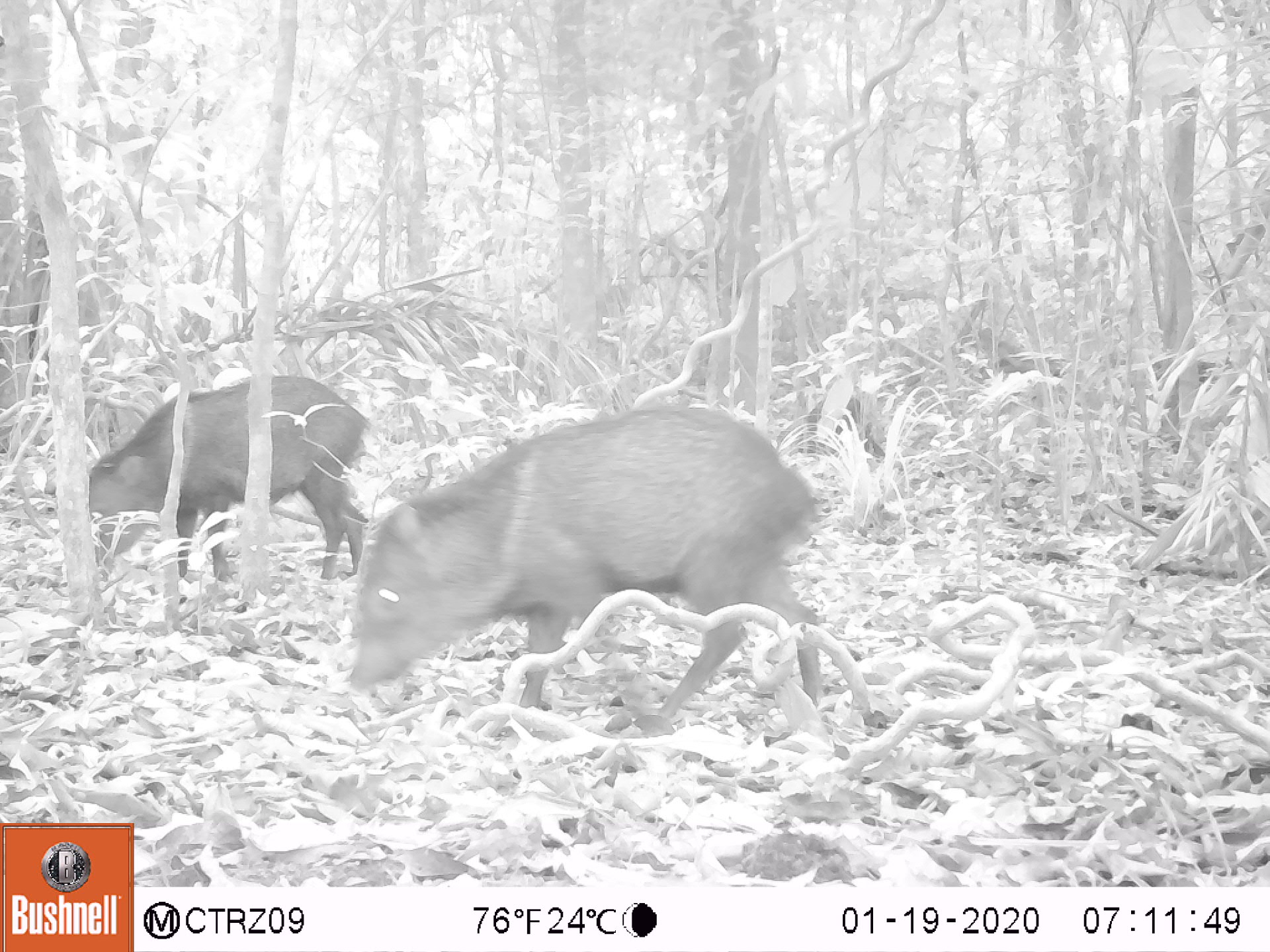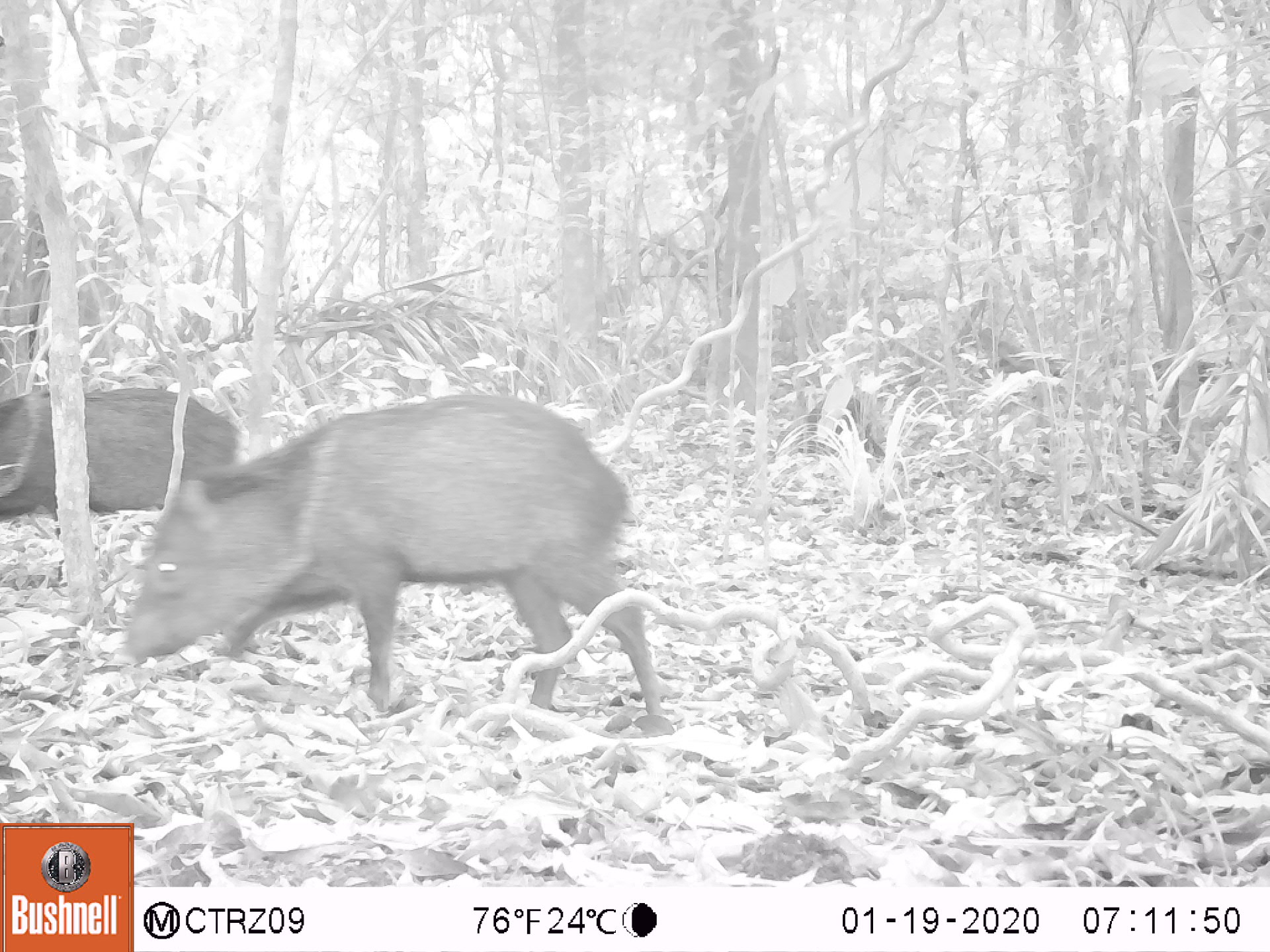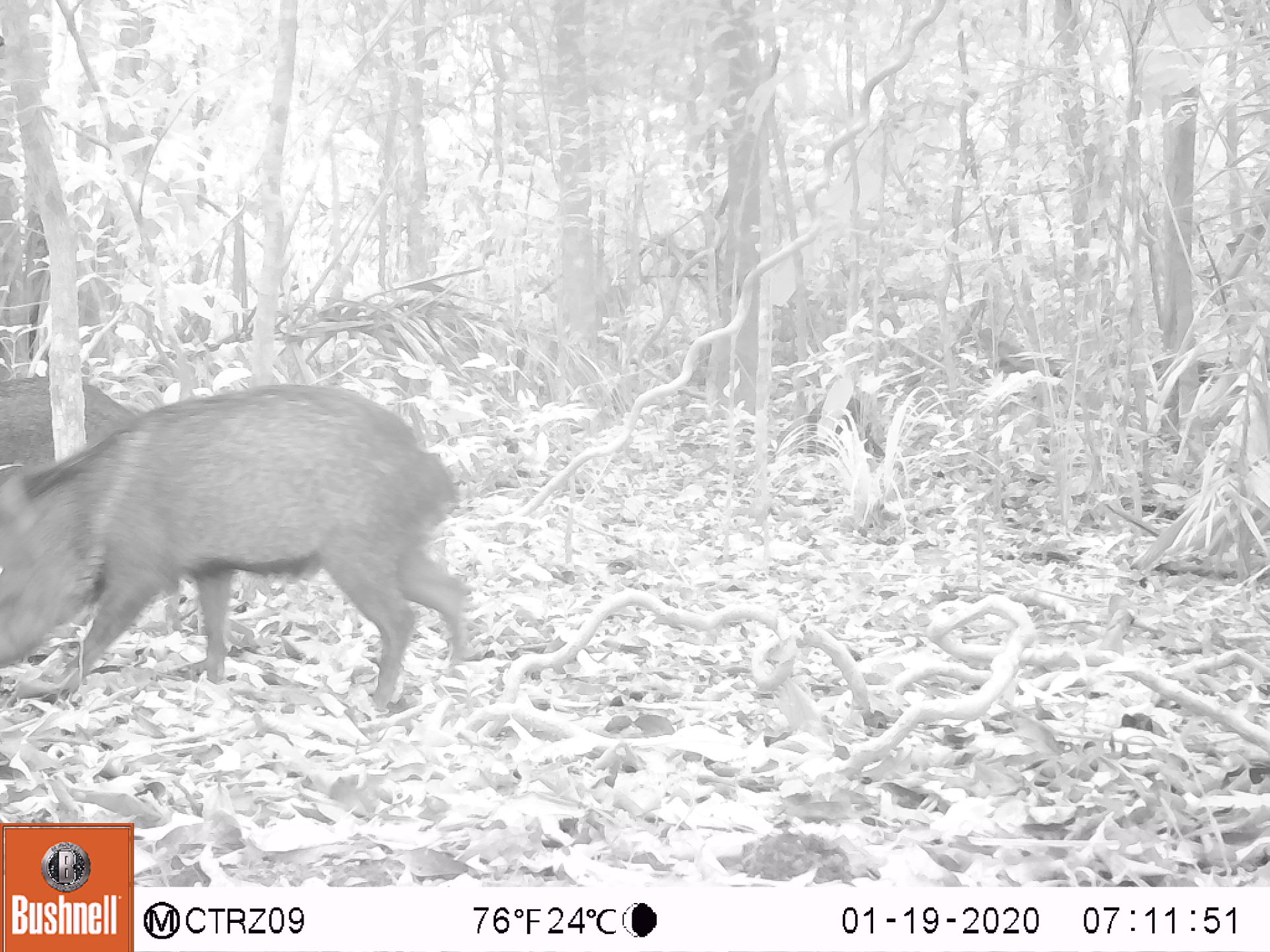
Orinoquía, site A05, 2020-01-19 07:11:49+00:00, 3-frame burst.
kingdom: Animalia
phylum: Chordata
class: Mammalia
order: Artiodactyla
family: Tayassuidae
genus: Pecari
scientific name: Pecari tajacu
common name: collared peccary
Collared peccary (Pecari tajacu).